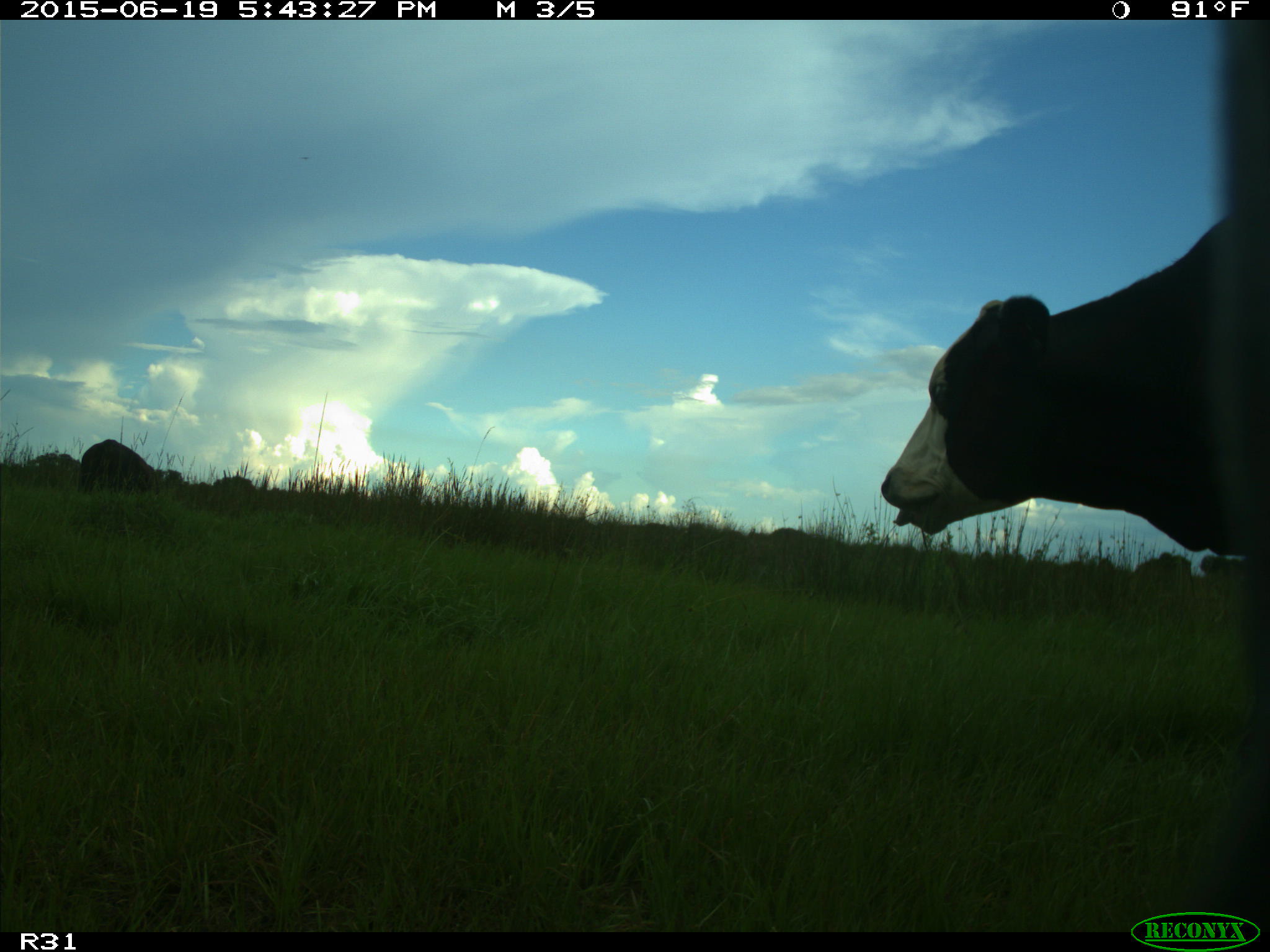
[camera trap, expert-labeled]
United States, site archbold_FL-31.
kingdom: Animalia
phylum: Chordata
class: Mammalia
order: Artiodactyla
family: Bovidae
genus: Bos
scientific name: Bos taurus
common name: domestic cow